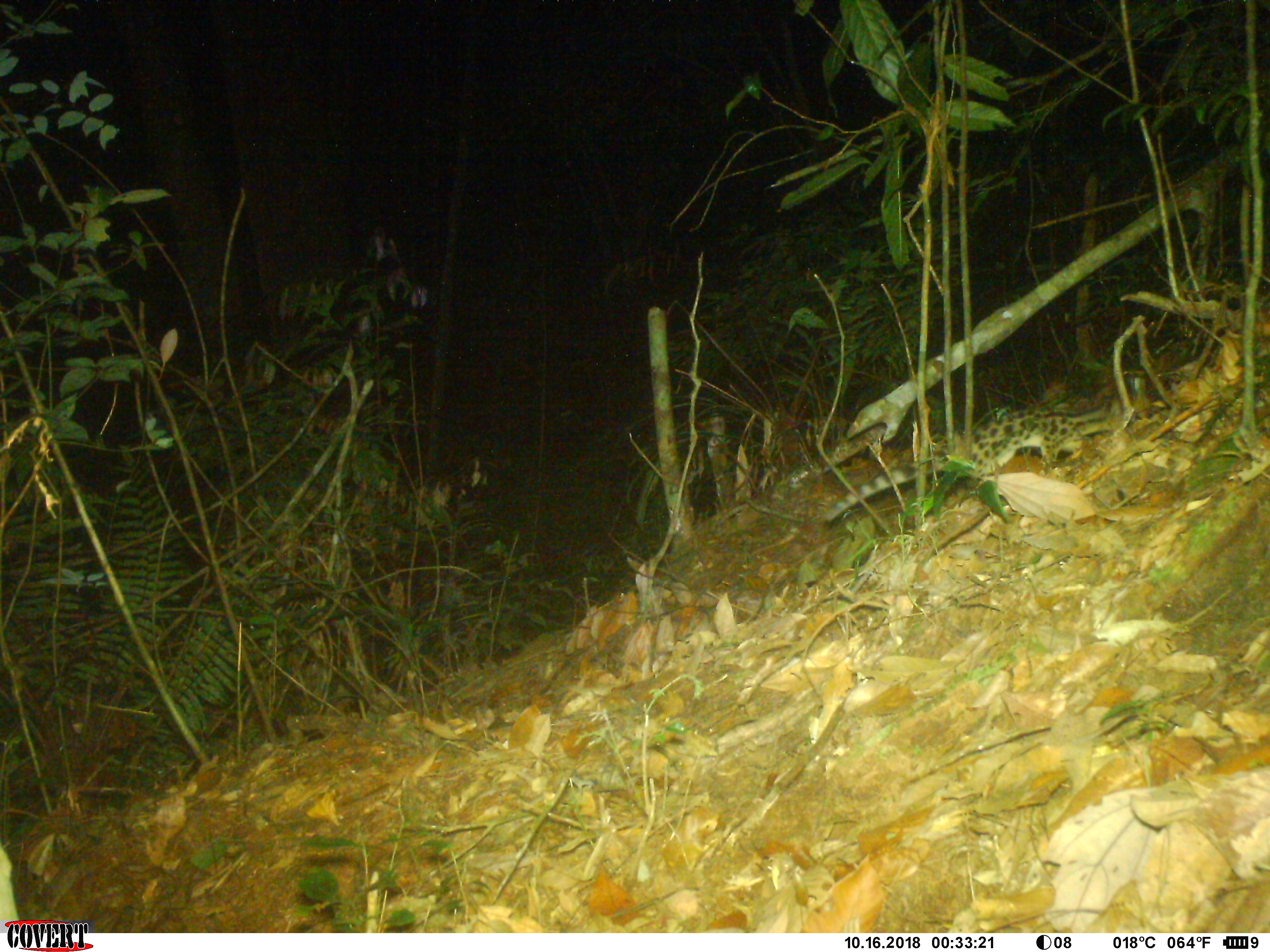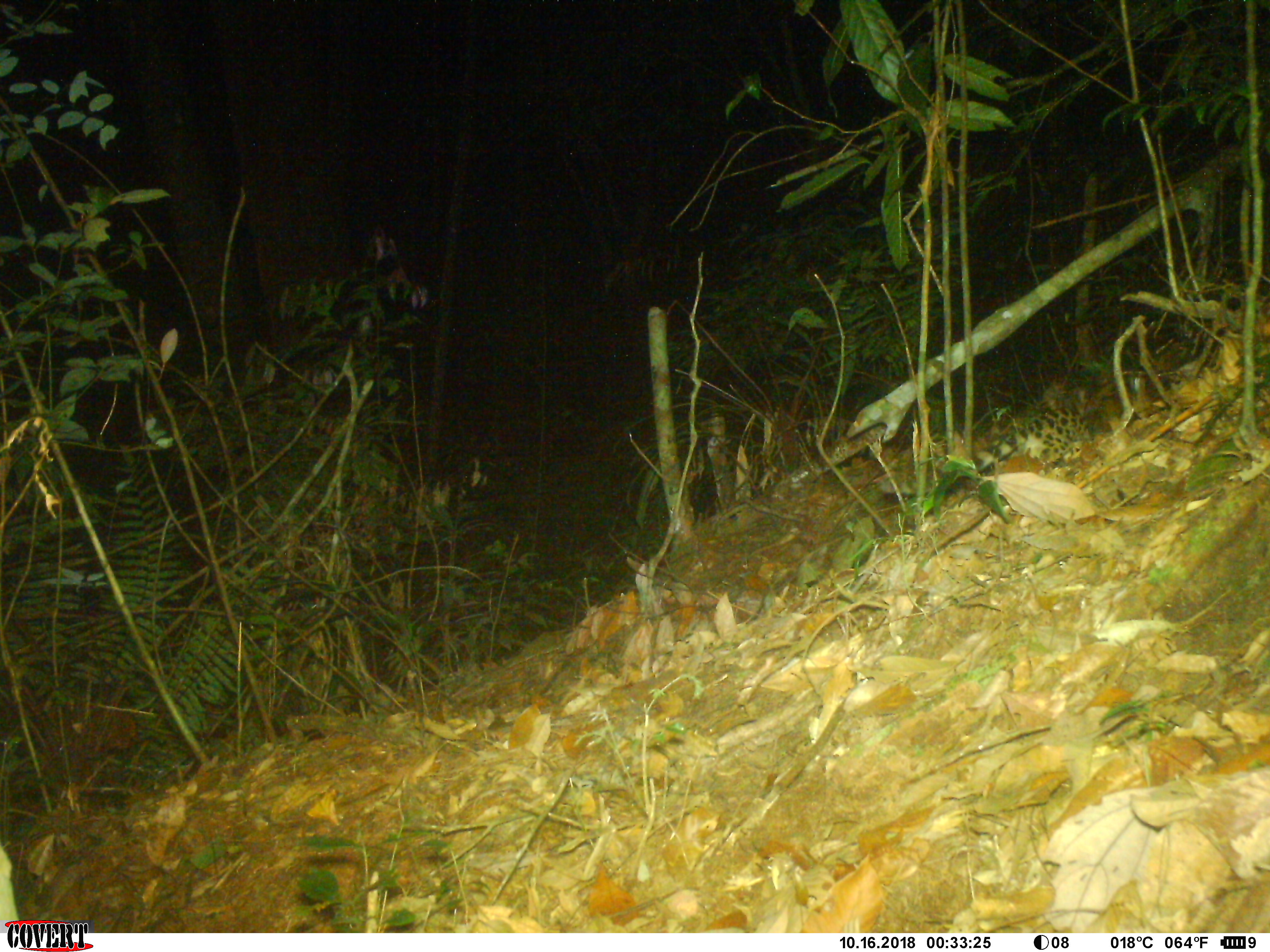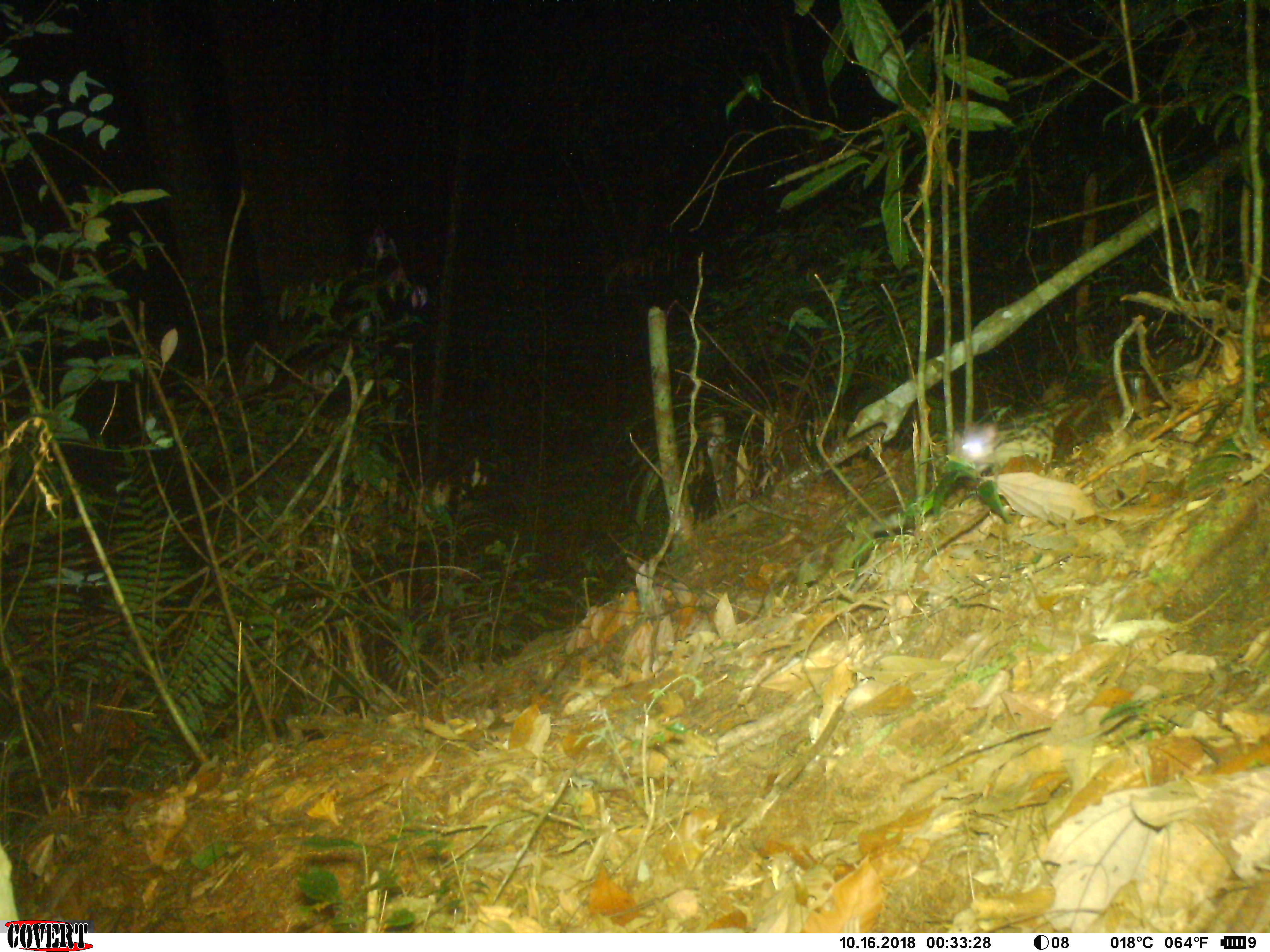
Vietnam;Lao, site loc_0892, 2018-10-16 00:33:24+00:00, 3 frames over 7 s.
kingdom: Animalia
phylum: Chordata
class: Mammalia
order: Carnivora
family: Prionodontidae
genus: Prionodon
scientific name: Prionodon pardicolor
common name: spotted linsang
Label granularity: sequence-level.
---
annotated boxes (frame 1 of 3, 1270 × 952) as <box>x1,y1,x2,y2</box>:
spotted linsang: <box>822,388,1152,523</box>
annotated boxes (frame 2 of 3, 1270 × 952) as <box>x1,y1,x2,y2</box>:
spotted linsang: <box>880,404,1103,495</box>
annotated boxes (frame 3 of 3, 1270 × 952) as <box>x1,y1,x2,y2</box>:
spotted linsang: <box>956,392,1102,475</box>